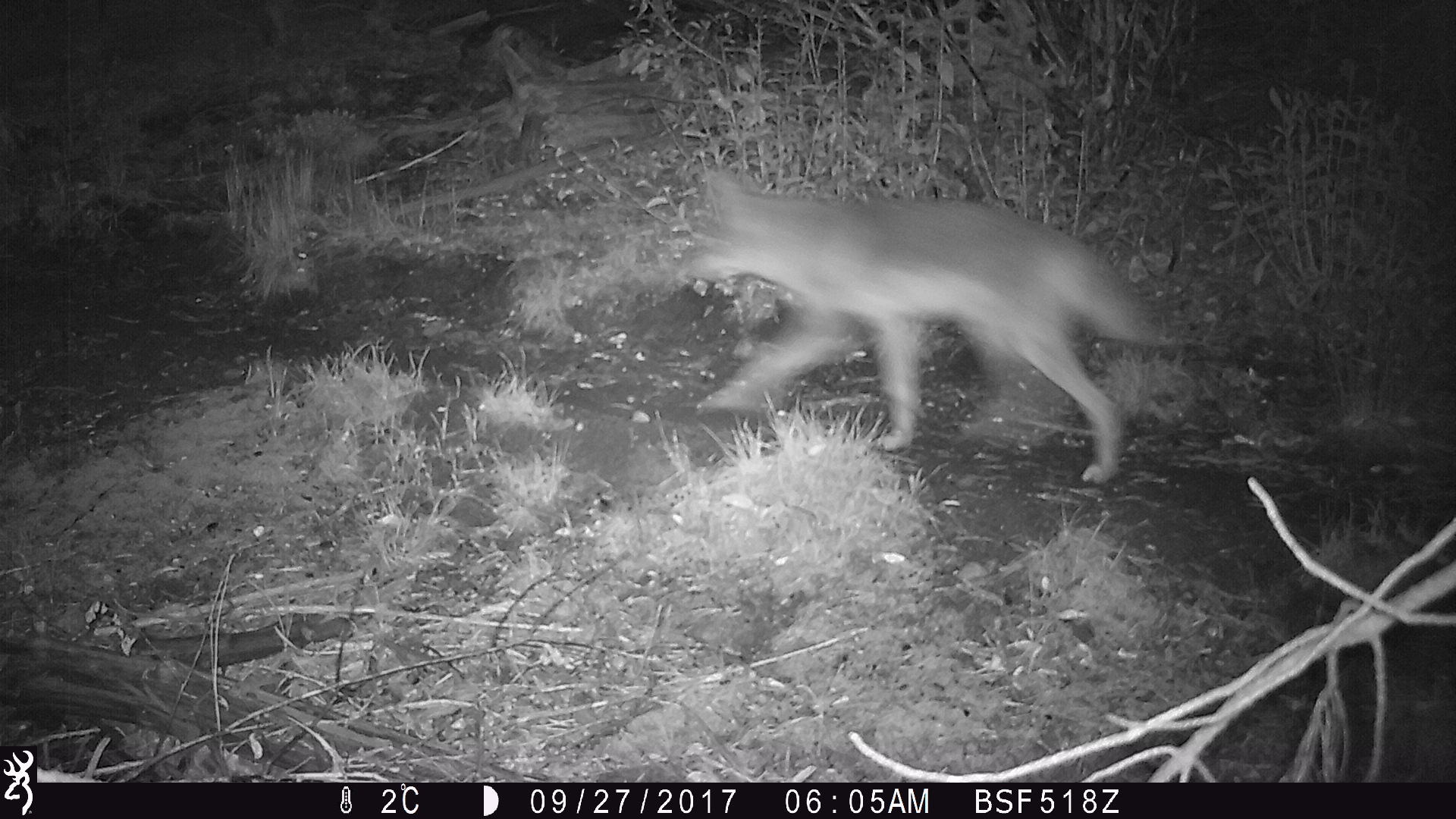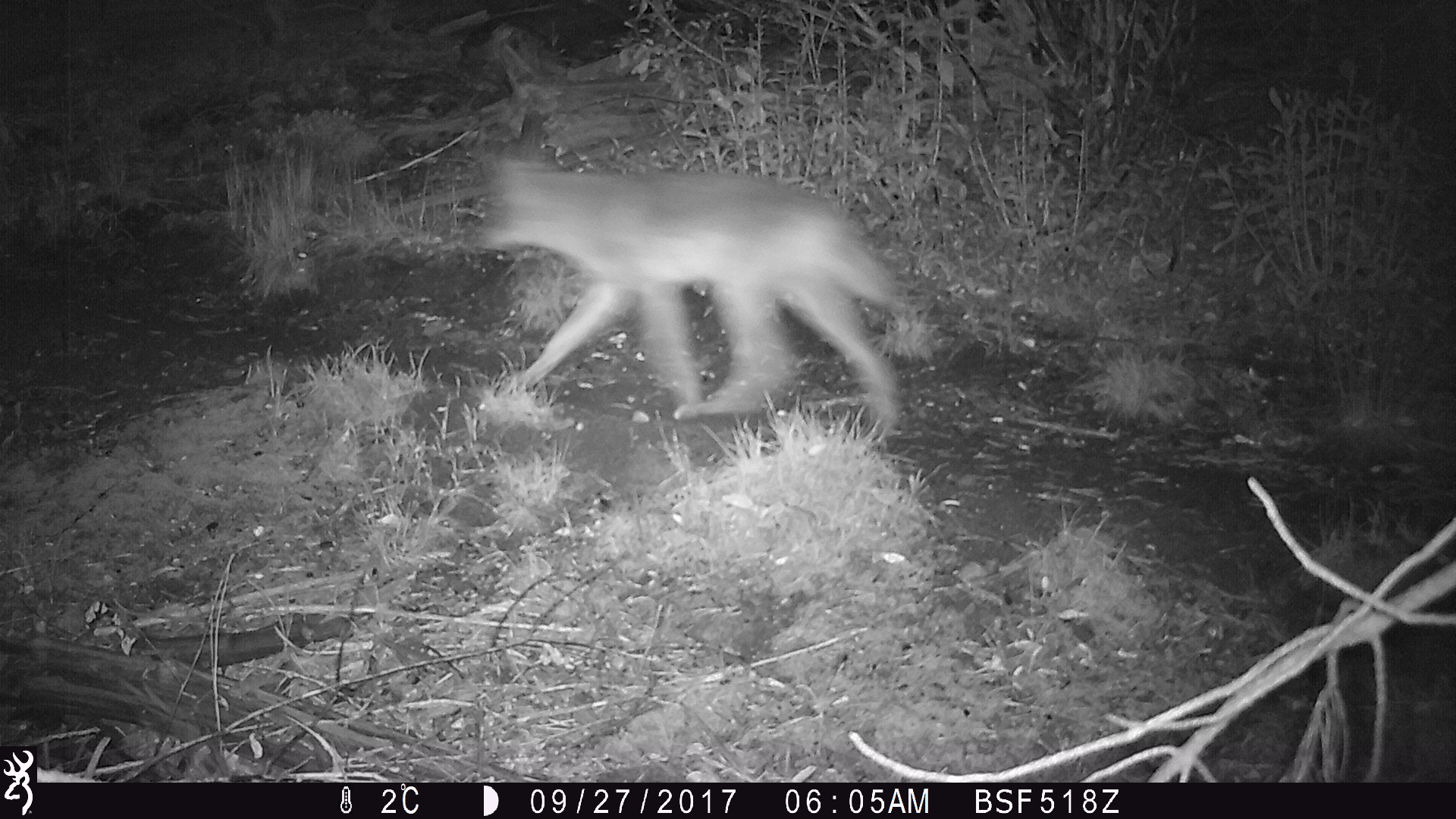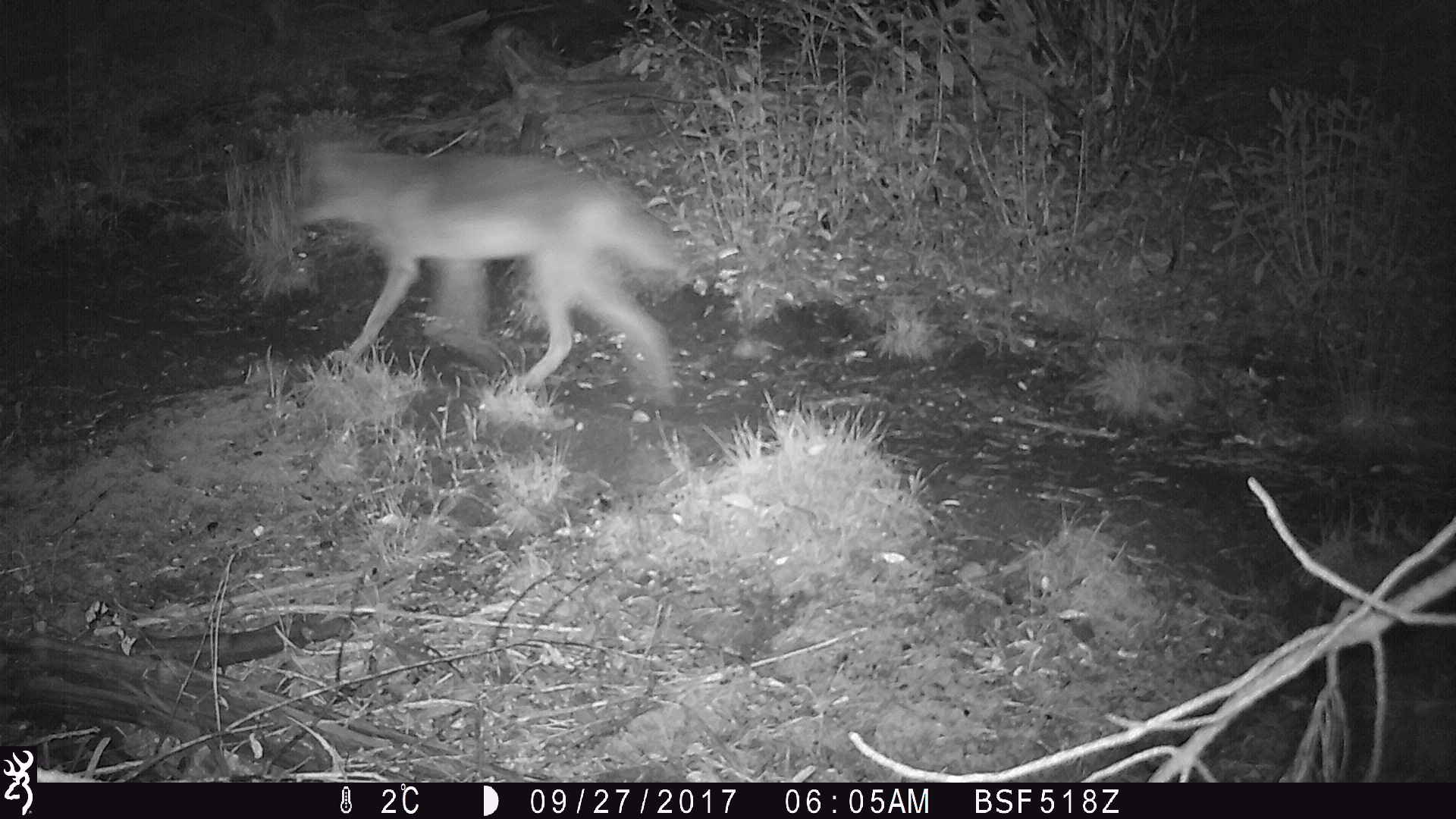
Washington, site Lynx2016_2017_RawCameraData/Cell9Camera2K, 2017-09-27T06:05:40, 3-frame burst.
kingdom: Animalia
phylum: Chordata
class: Mammalia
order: Carnivora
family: Canidae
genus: Canis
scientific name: Canis latrans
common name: coyote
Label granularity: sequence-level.